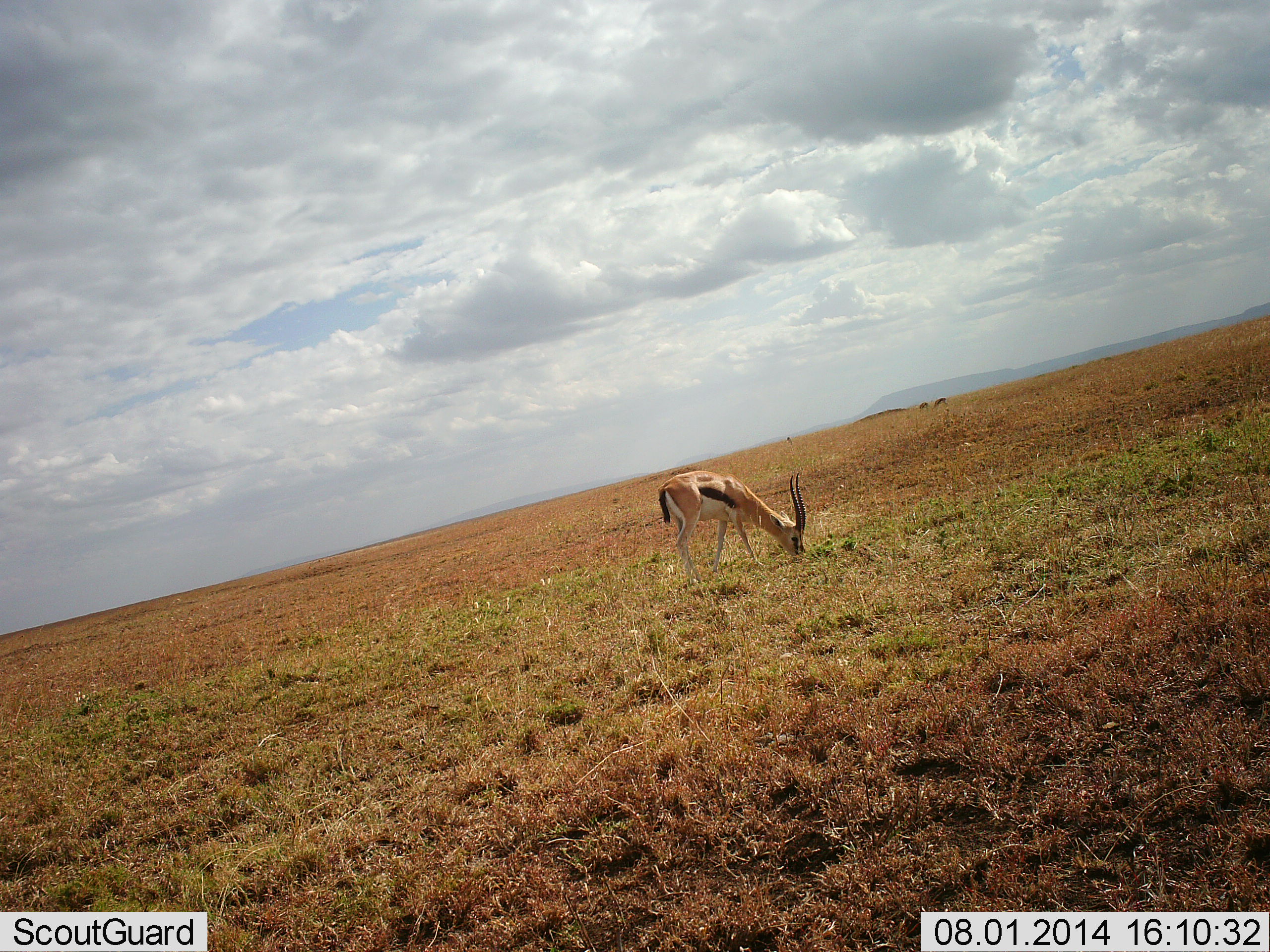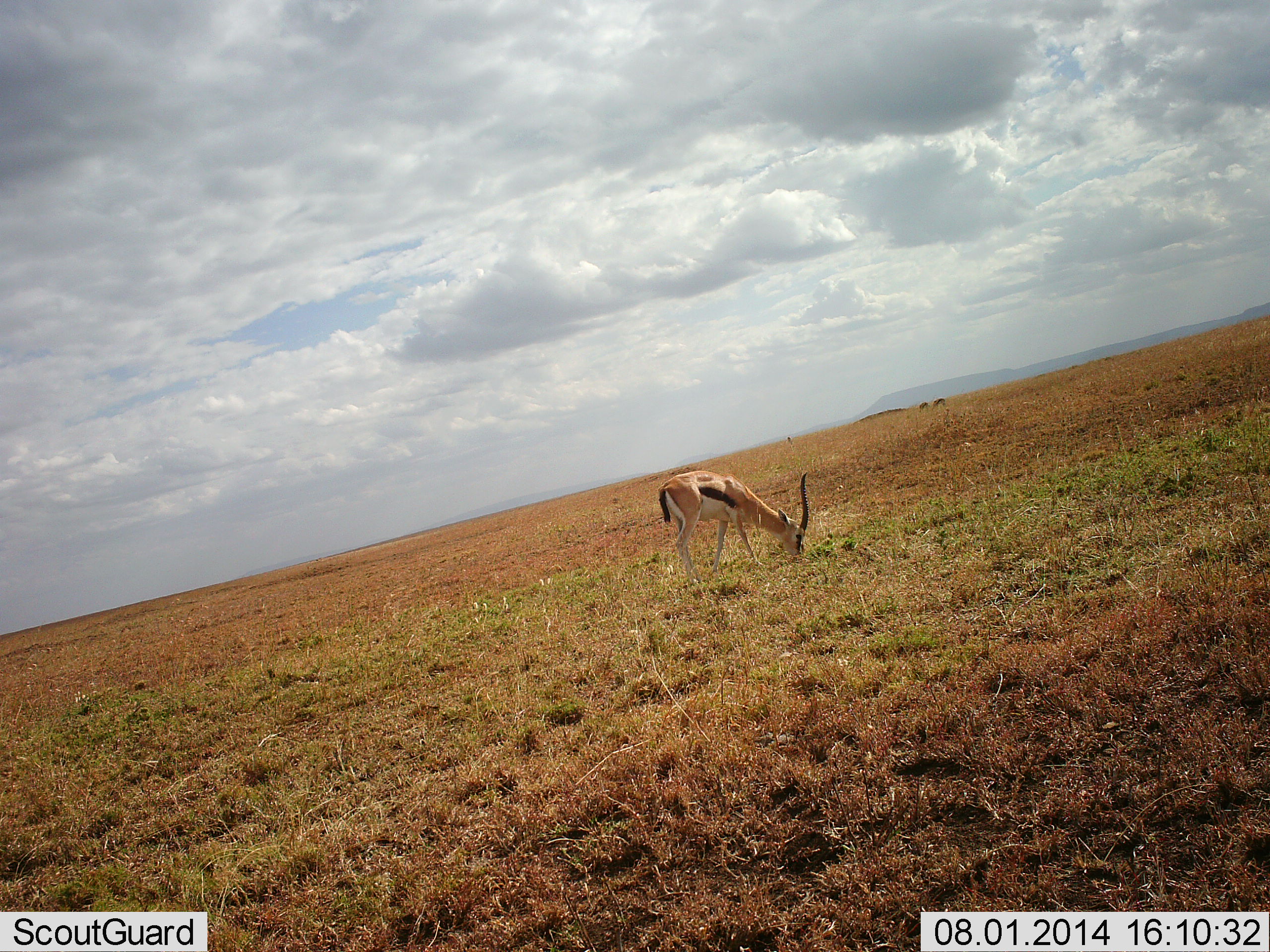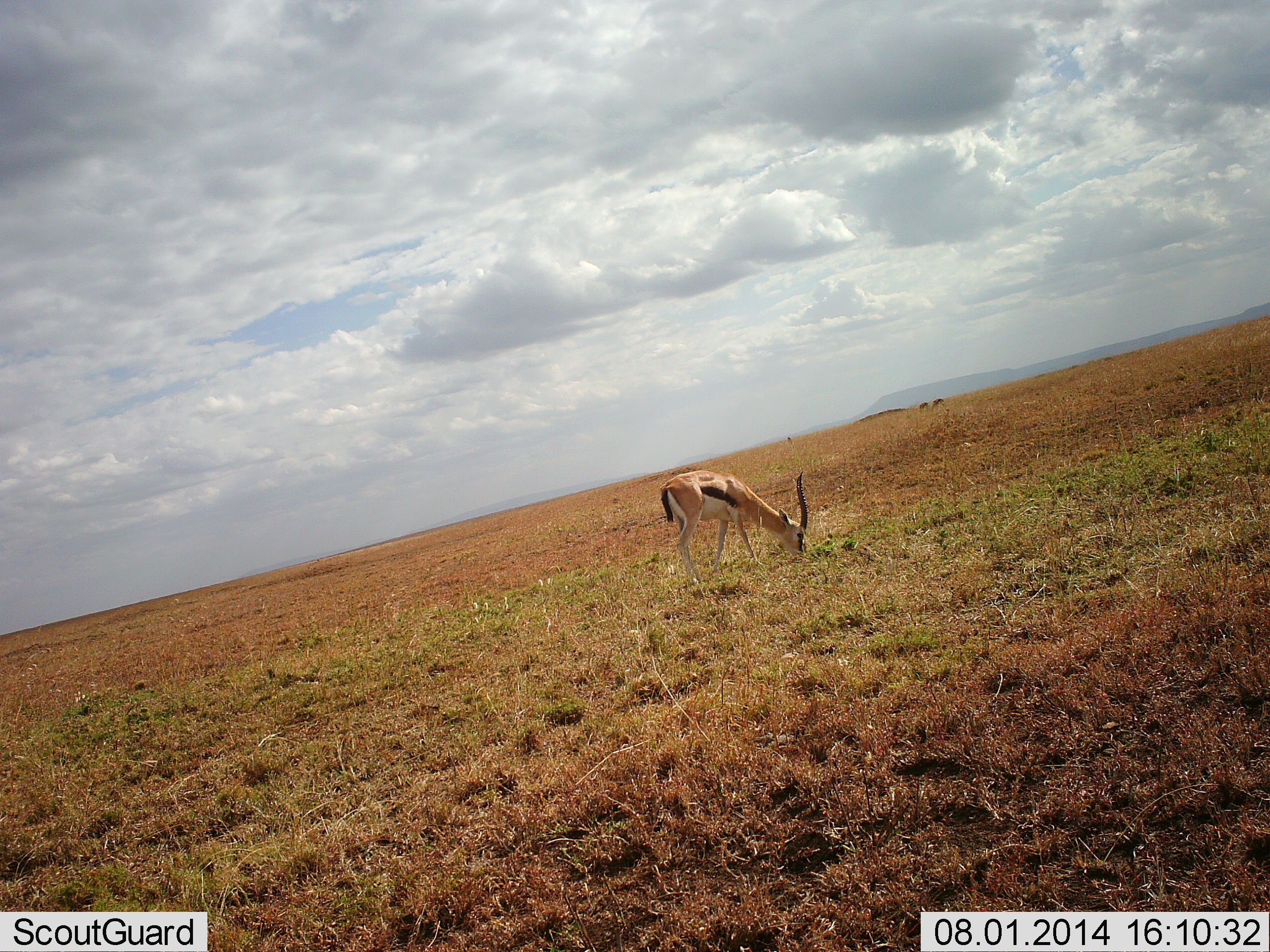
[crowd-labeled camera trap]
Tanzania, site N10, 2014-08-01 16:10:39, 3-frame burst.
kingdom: Animalia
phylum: Chordata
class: Mammalia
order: Artiodactyla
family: Bovidae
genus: Eudorcas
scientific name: Eudorcas thomsonii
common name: thomson's gazelle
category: gazellethomsons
Gazellethomsons (thomson's gazelle) (Eudorcas thomsonii), count 1. Behavior (volunteer vote fractions): standing 50%, resting 0%, moving 0%, interacting 0%. Young present (vote fraction): 0%. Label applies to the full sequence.